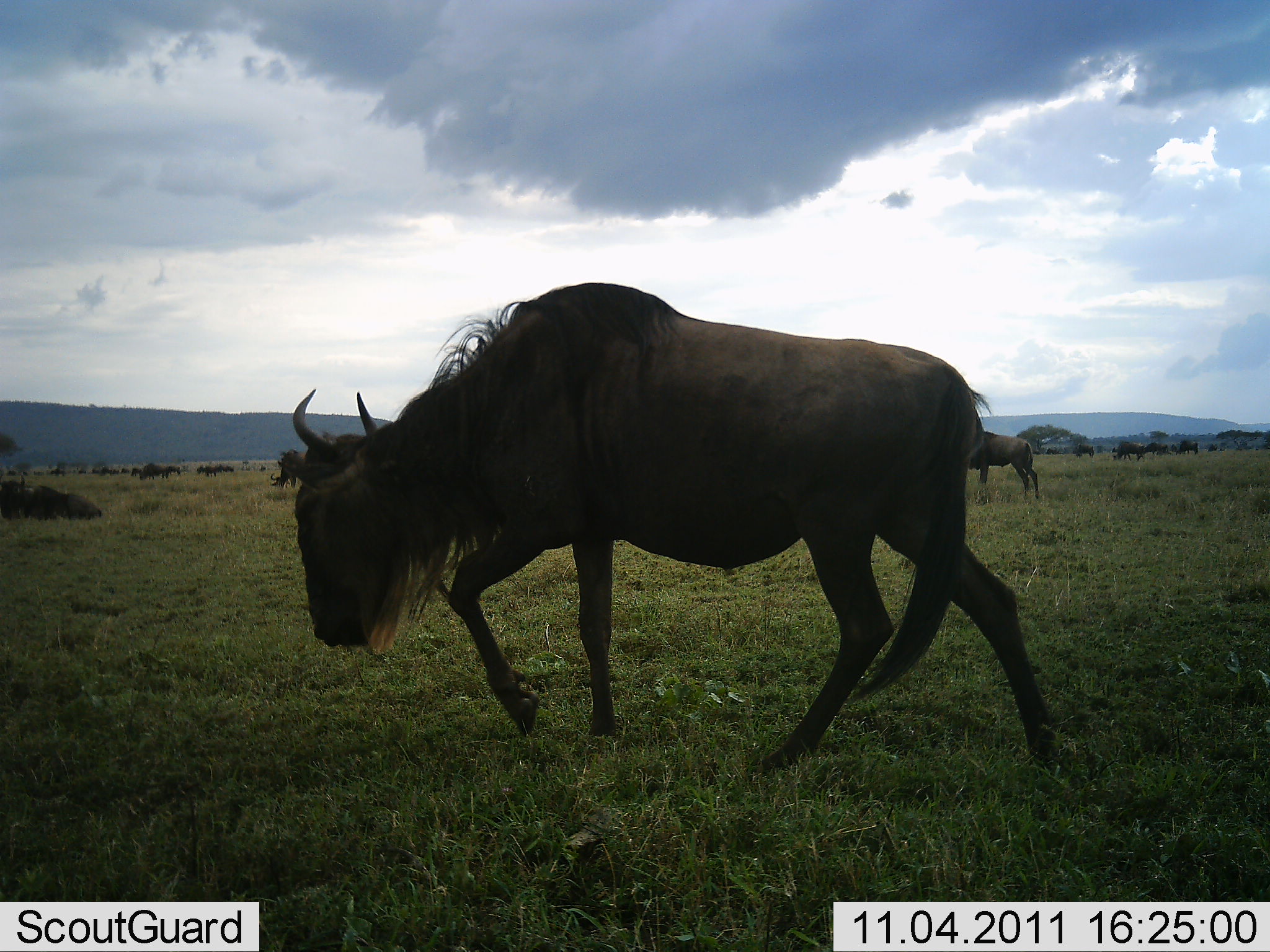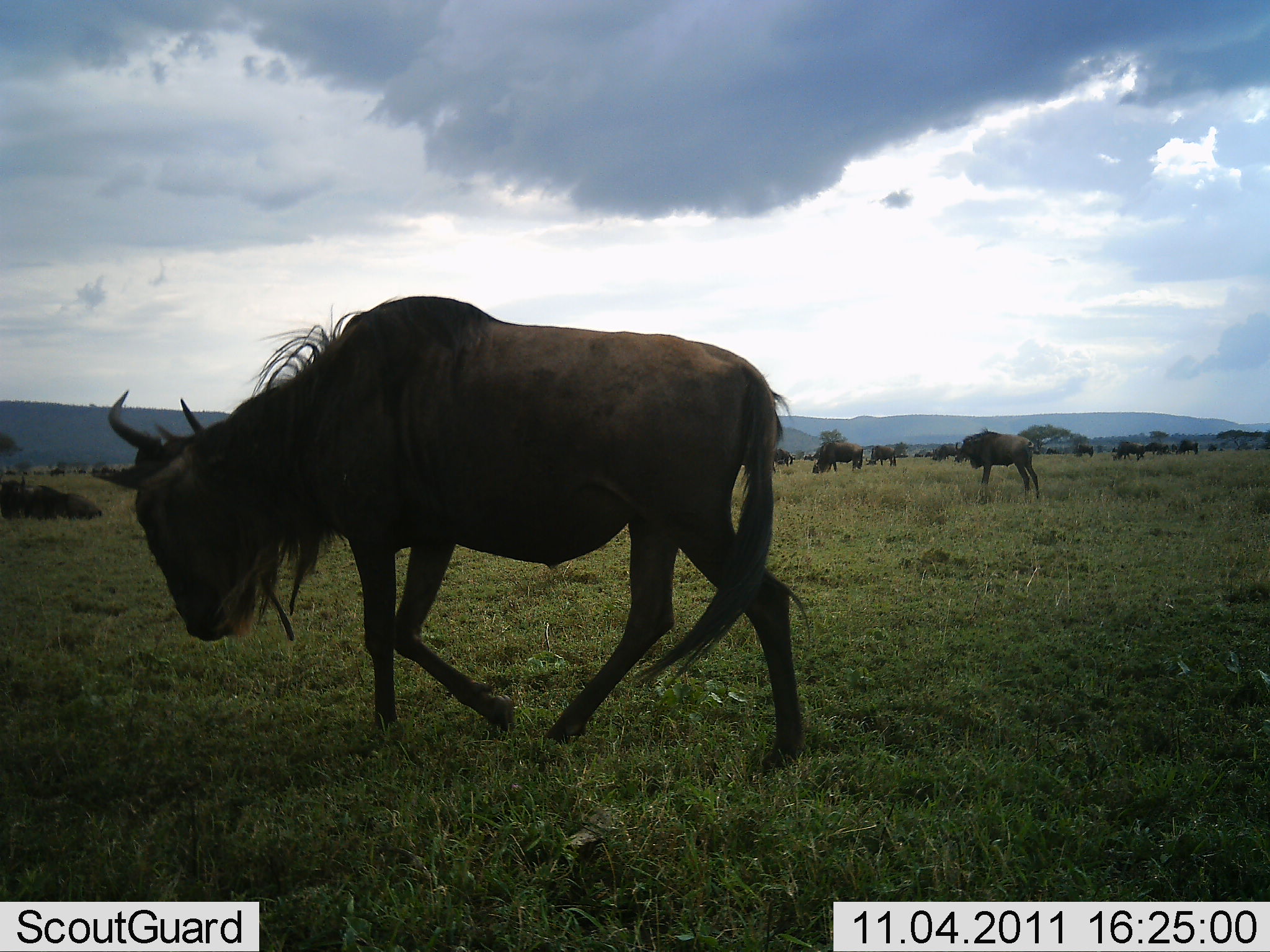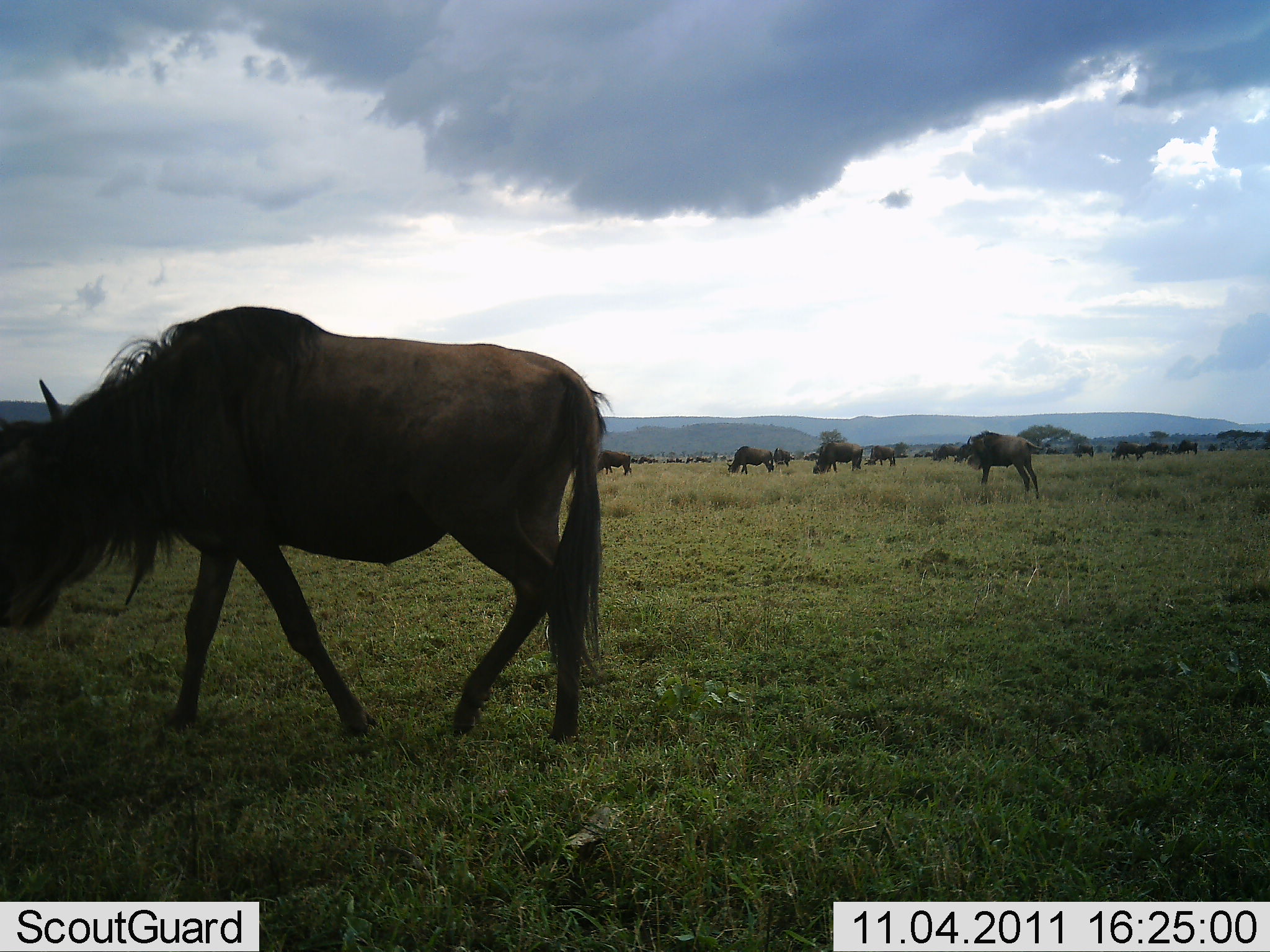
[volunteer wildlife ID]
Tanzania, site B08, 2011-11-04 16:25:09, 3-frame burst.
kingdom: Animalia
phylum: Chordata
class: Mammalia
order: Artiodactyla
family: Bovidae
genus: Connochaetes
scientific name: Connochaetes taurinus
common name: blue wildebeest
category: wildebeest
Wildebeest (blue wildebeest) (Connochaetes taurinus), count 11-50. Behavior (volunteer vote fractions): standing 45%, resting 18%, moving 45%, interacting 0%. Young present (vote fraction): 0%. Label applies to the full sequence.